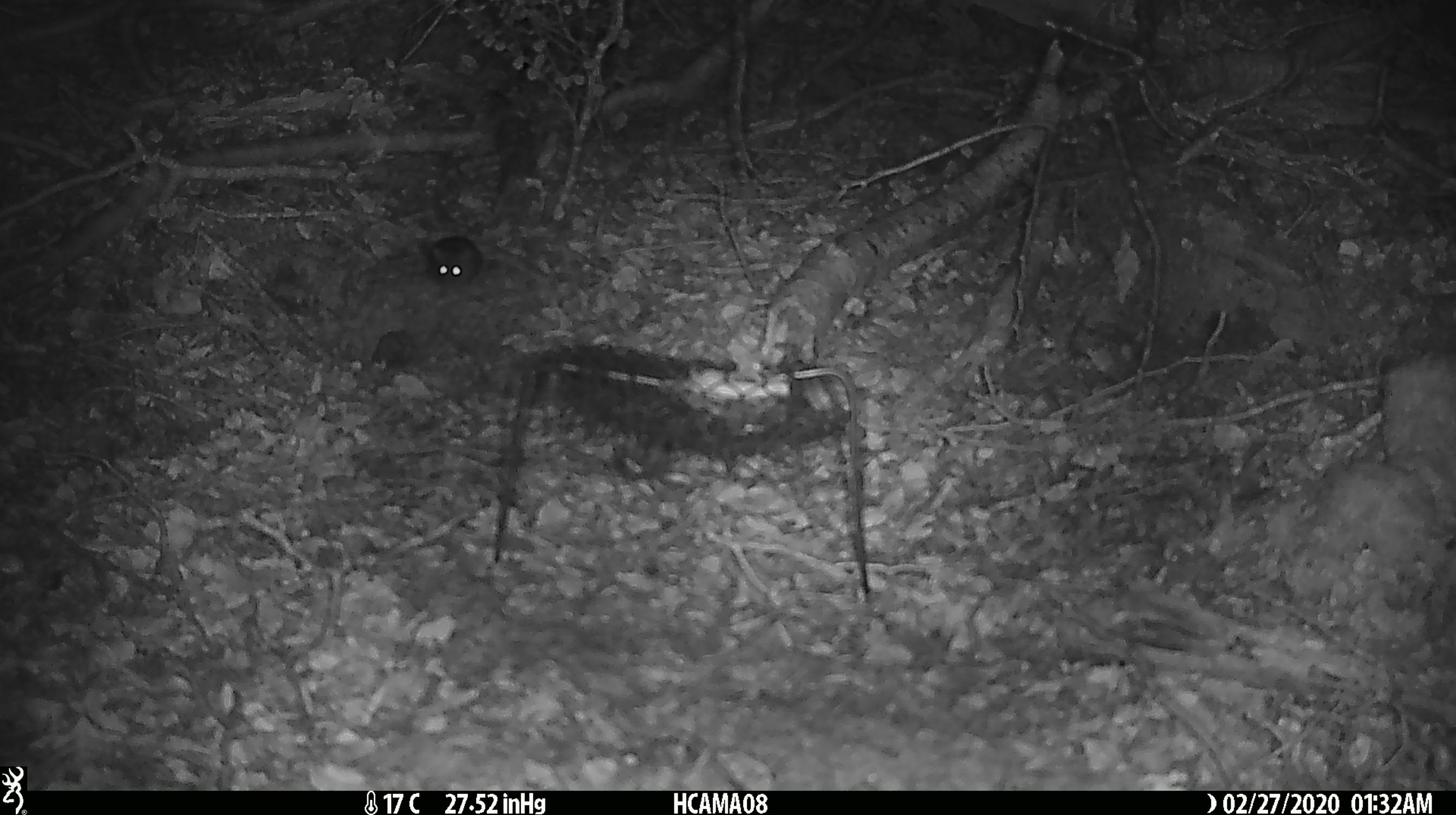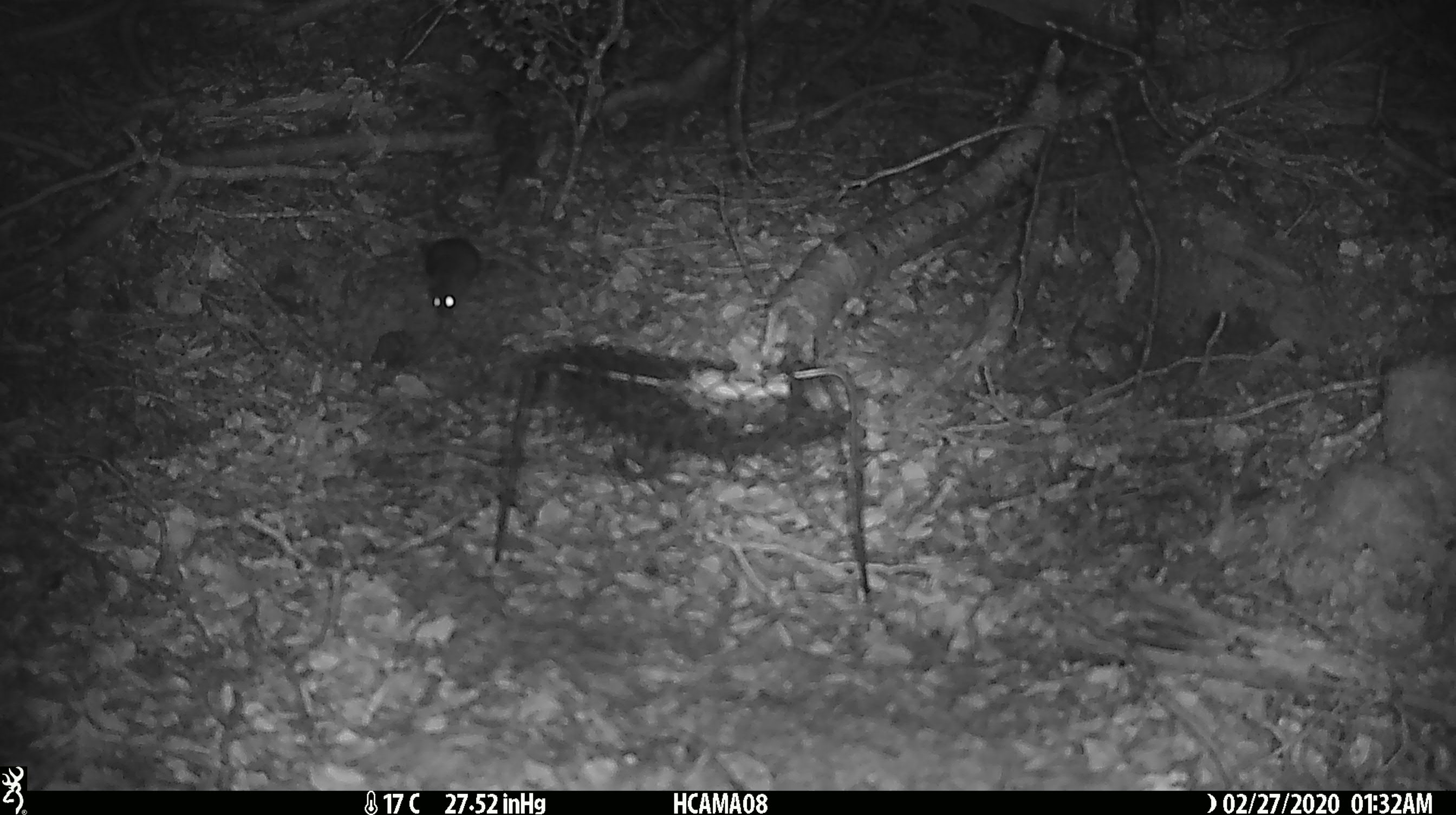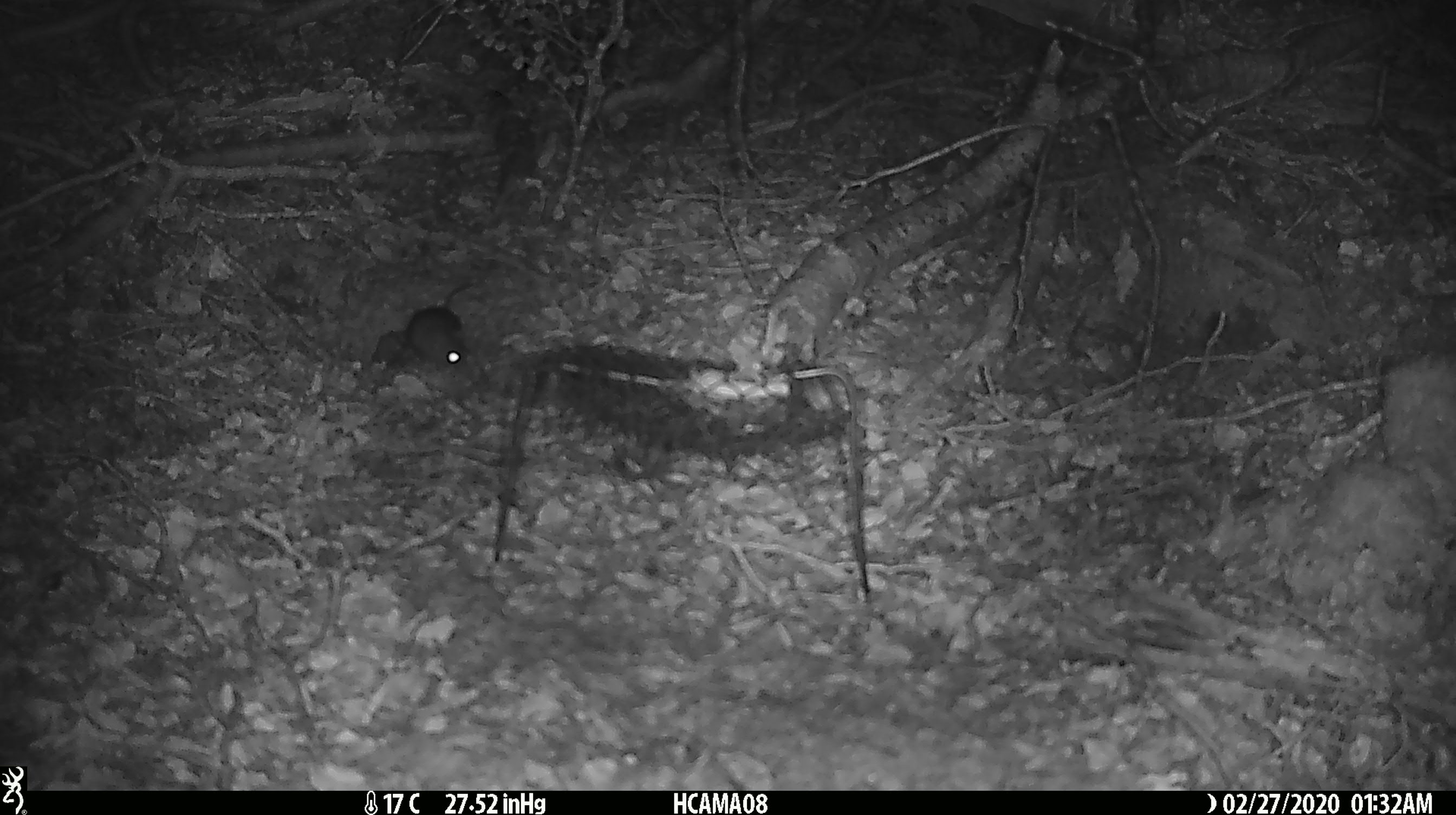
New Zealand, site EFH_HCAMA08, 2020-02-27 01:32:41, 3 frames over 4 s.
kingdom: Animalia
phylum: Chordata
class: Mammalia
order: Rodentia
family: Muridae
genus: Mus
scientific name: Mus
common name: mouse